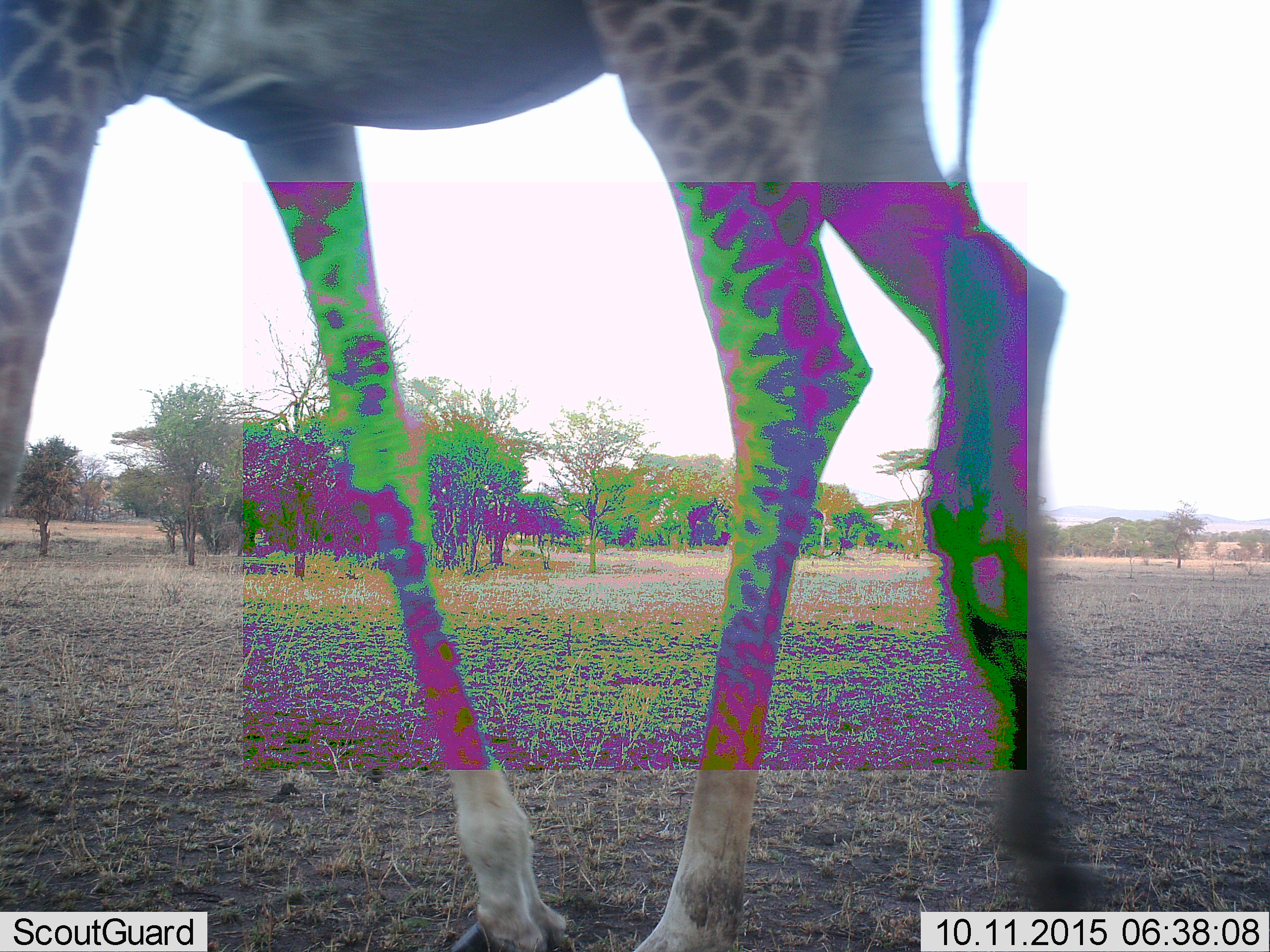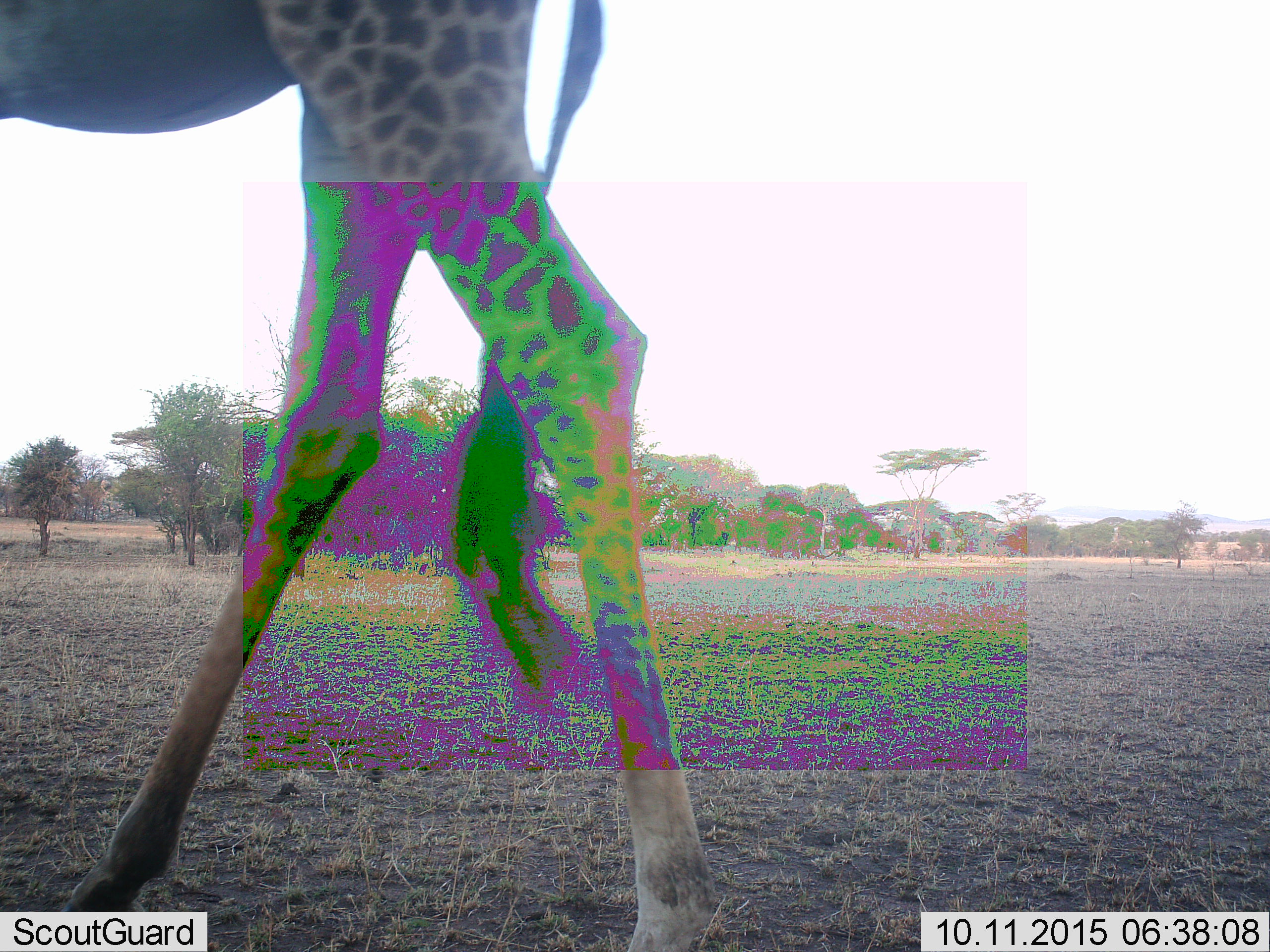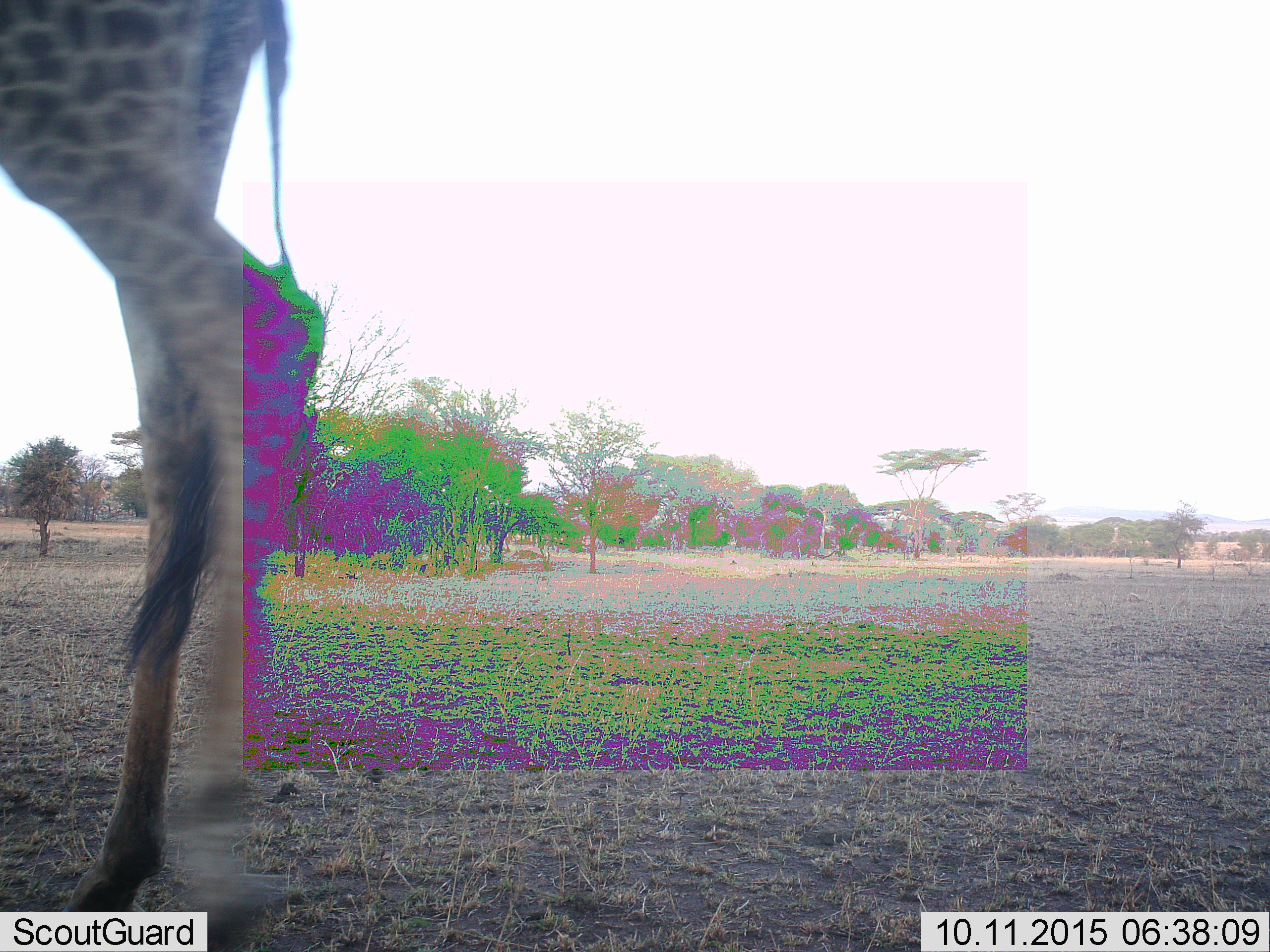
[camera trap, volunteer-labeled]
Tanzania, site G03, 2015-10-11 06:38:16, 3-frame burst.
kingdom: Animalia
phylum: Chordata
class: Mammalia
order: Artiodactyla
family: Giraffidae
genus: Giraffa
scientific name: Giraffa camelopardalis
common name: giraffe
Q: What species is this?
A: Giraffe (Giraffa camelopardalis).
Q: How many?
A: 1.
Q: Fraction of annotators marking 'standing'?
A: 0%.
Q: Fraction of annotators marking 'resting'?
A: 0%.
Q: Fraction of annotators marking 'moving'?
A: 100%.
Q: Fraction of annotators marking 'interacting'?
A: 0%.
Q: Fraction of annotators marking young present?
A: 0%.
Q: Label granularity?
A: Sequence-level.